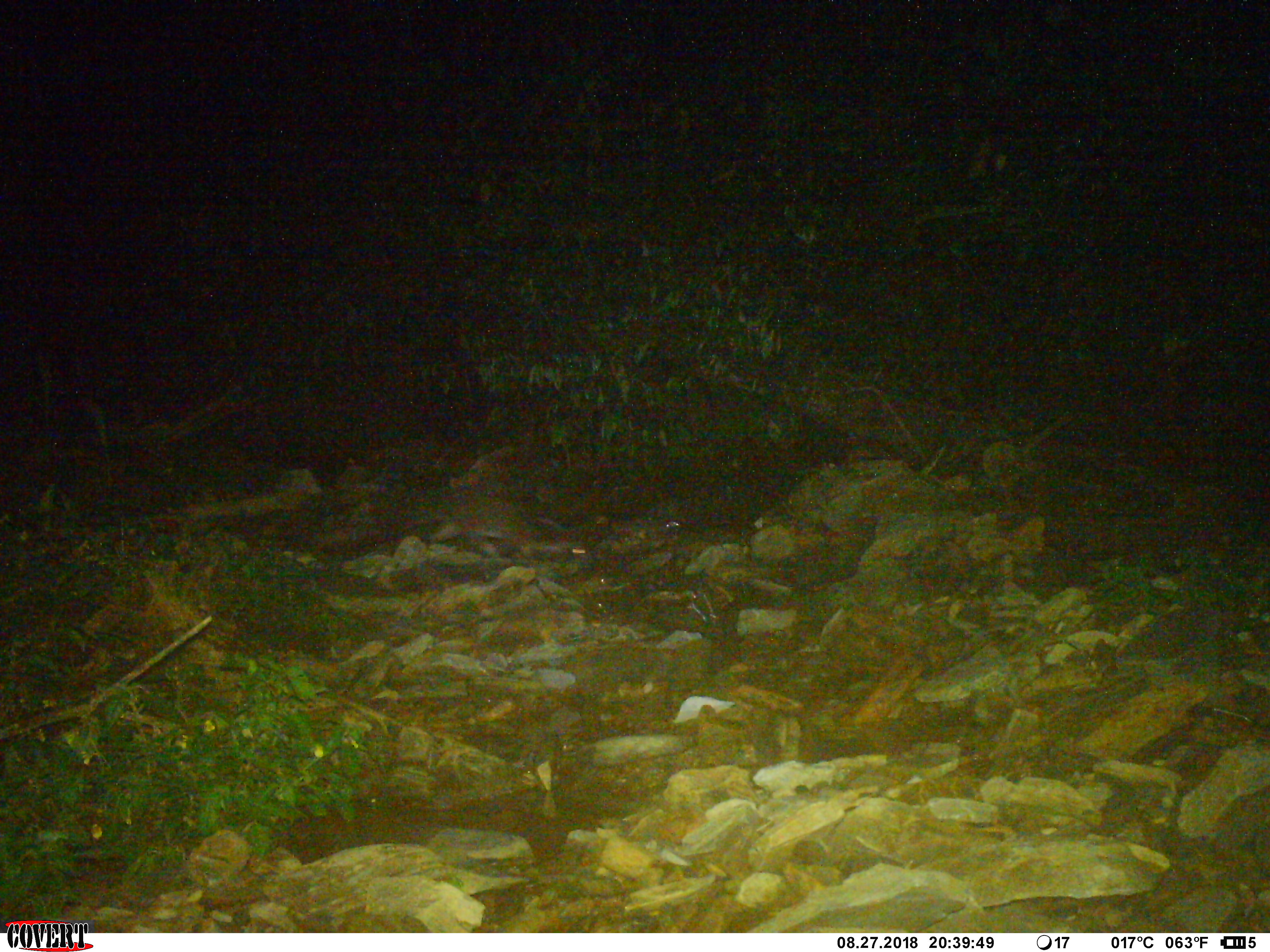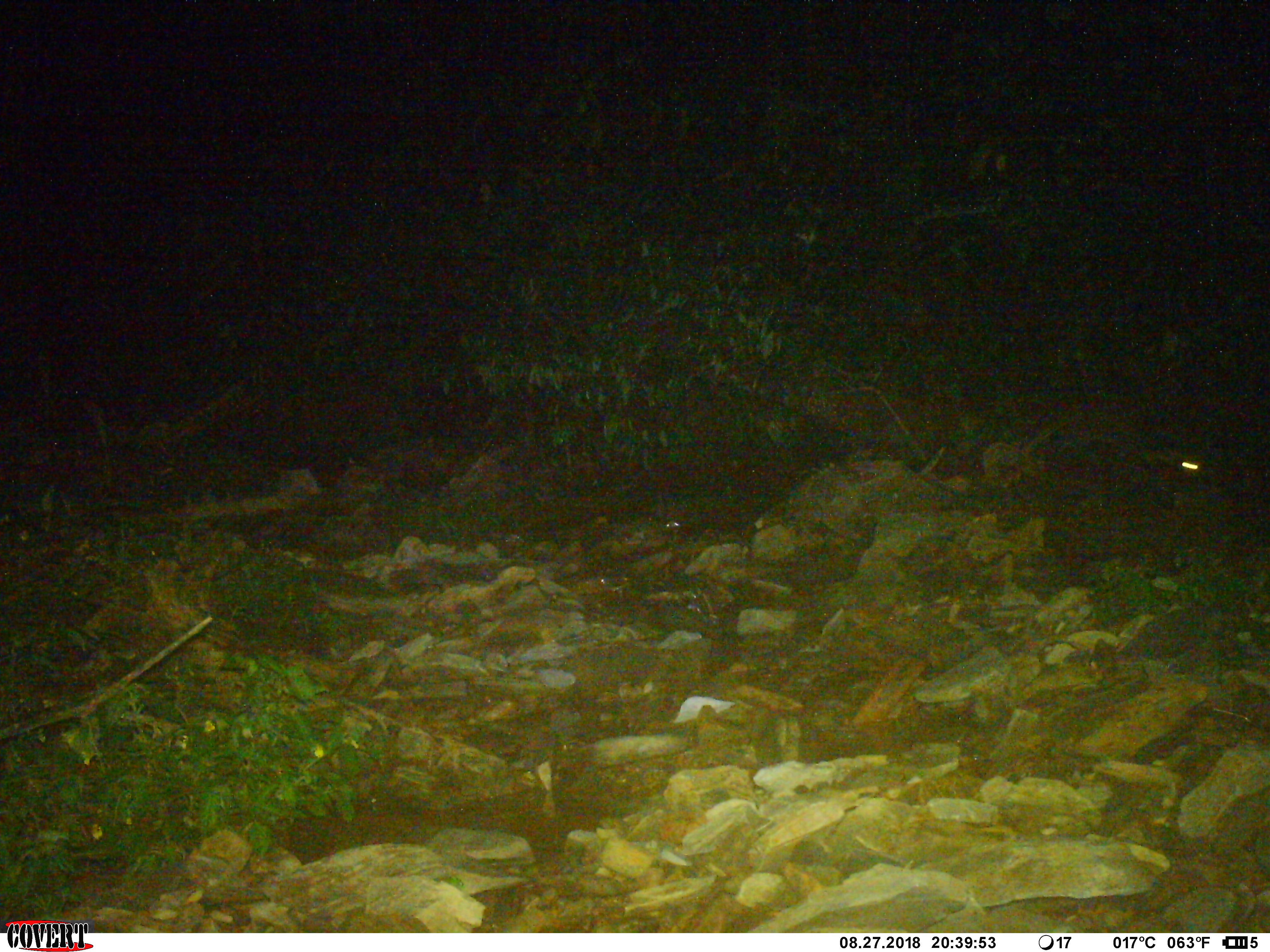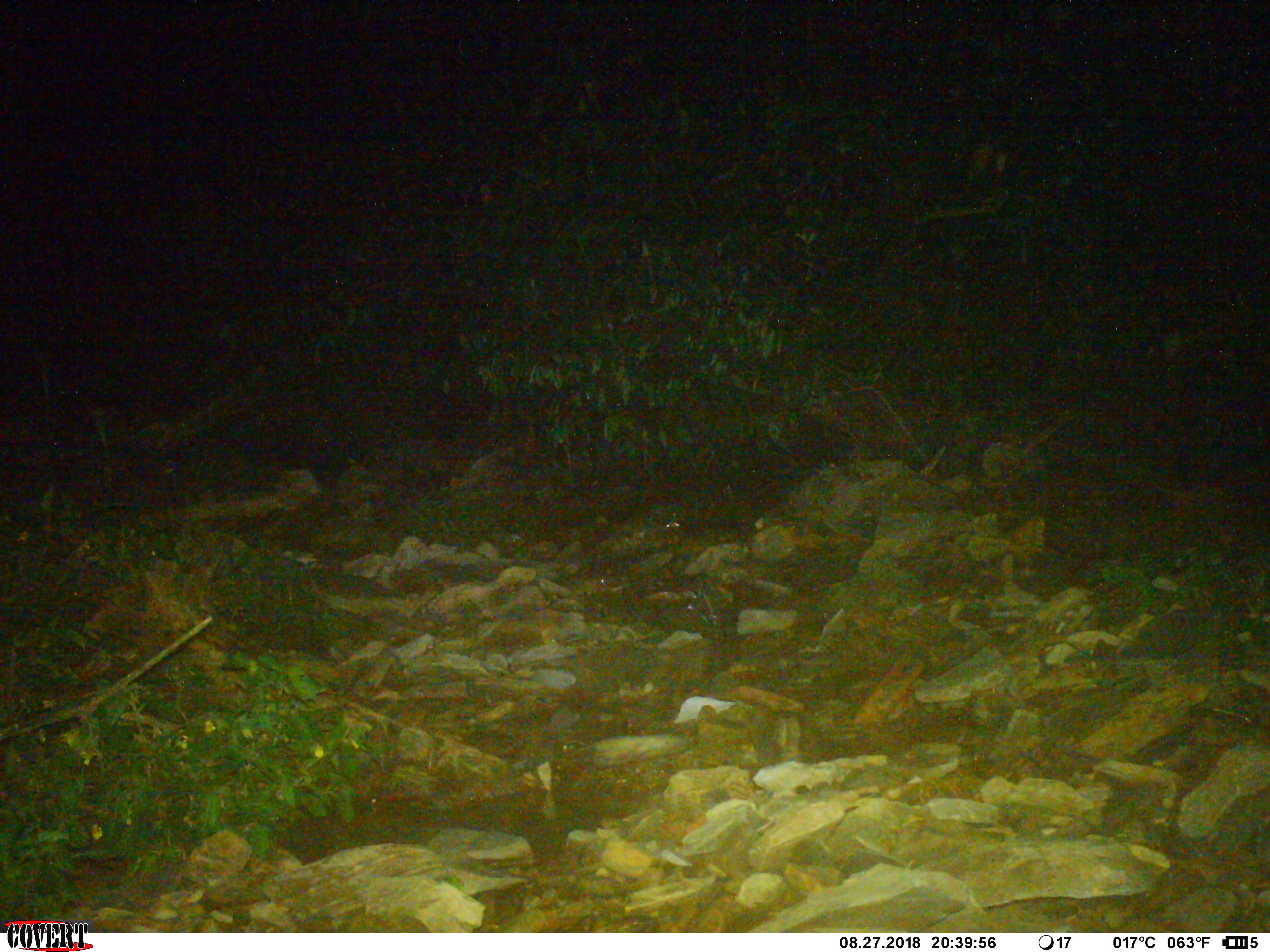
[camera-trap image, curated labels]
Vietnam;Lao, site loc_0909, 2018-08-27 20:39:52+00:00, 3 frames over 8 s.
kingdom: Animalia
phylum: Chordata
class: Mammalia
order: Carnivora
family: Viverridae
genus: Paguma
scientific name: Paguma larvata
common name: masked palm civet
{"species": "masked palm civet (Paguma larvata)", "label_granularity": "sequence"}